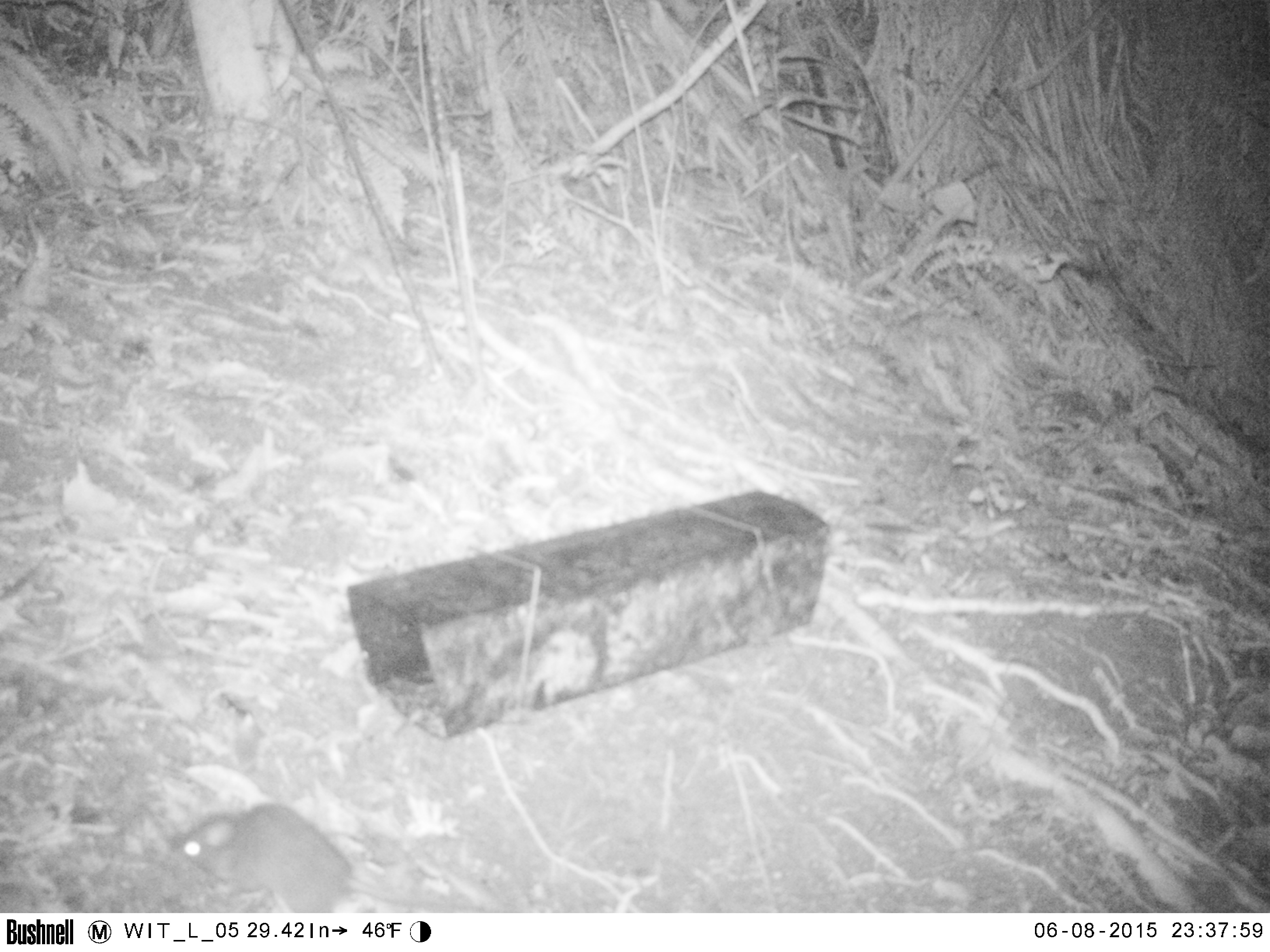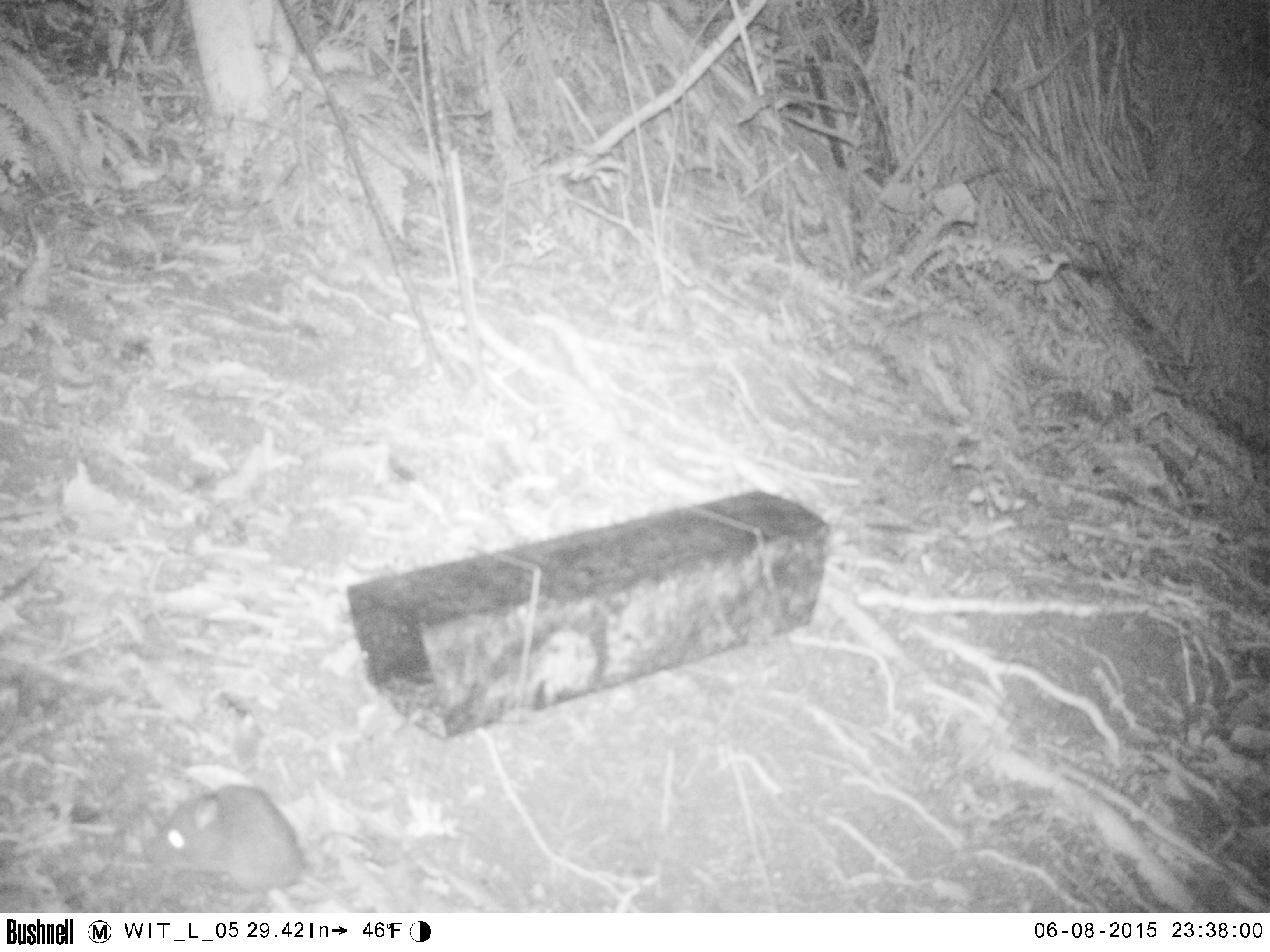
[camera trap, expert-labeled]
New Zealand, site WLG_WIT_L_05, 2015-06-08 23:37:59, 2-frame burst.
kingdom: Animalia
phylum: Chordata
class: Mammalia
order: Rodentia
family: Muridae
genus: Rattus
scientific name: Rattus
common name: rat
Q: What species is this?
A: Rat (Rattus).